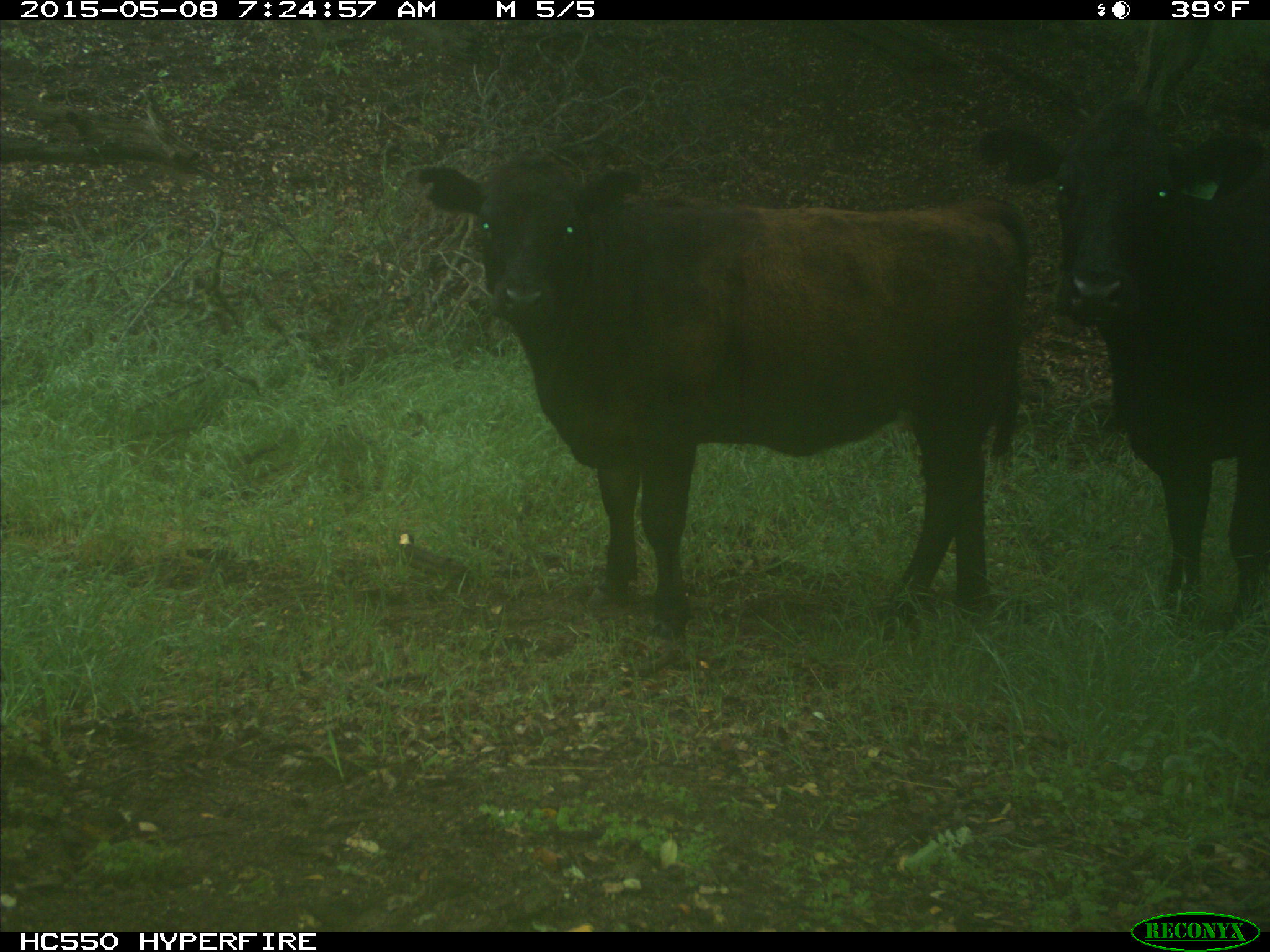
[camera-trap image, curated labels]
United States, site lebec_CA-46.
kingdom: Animalia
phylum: Chordata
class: Mammalia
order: Artiodactyla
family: Bovidae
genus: Bos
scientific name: Bos taurus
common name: domestic cow